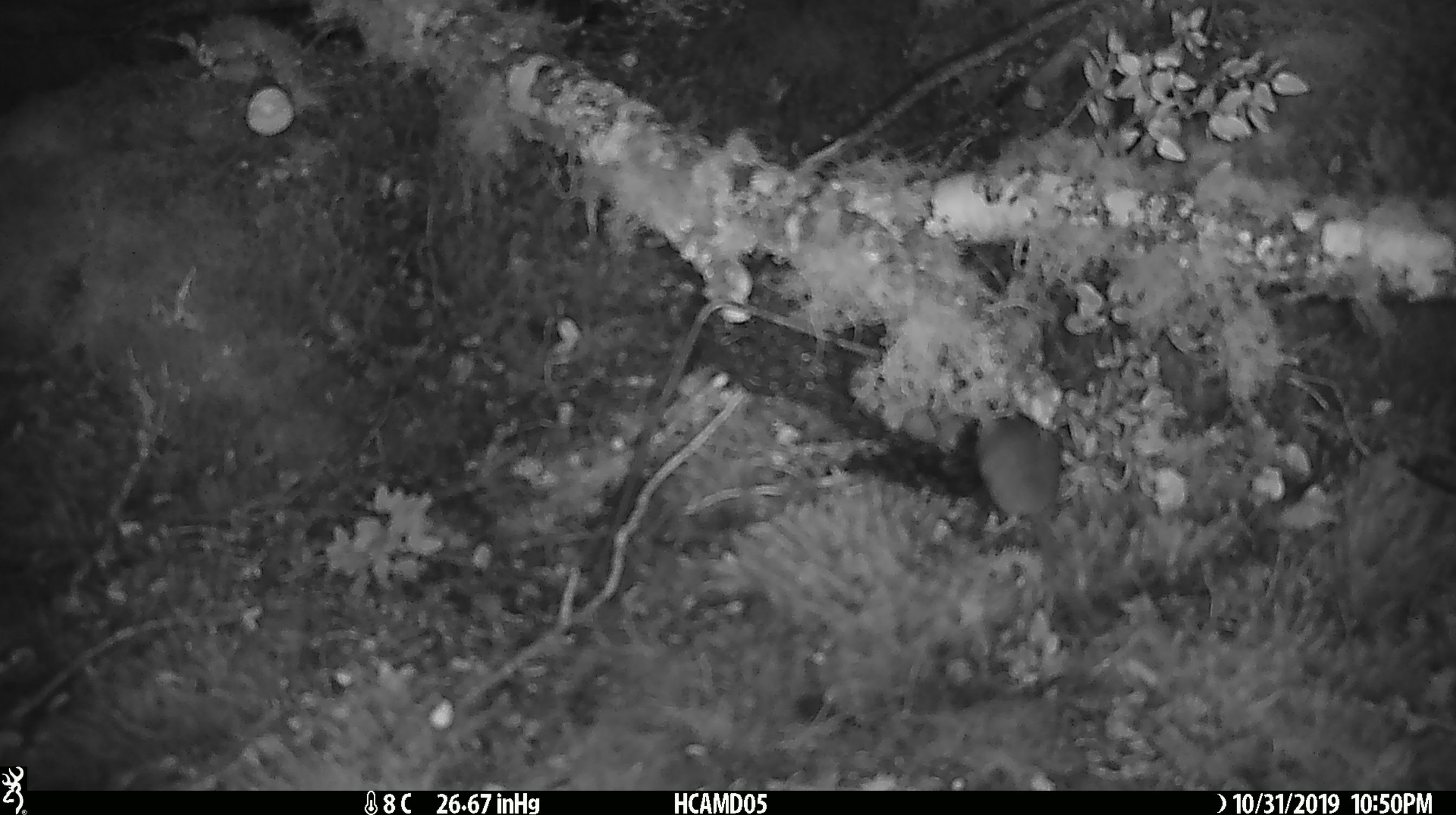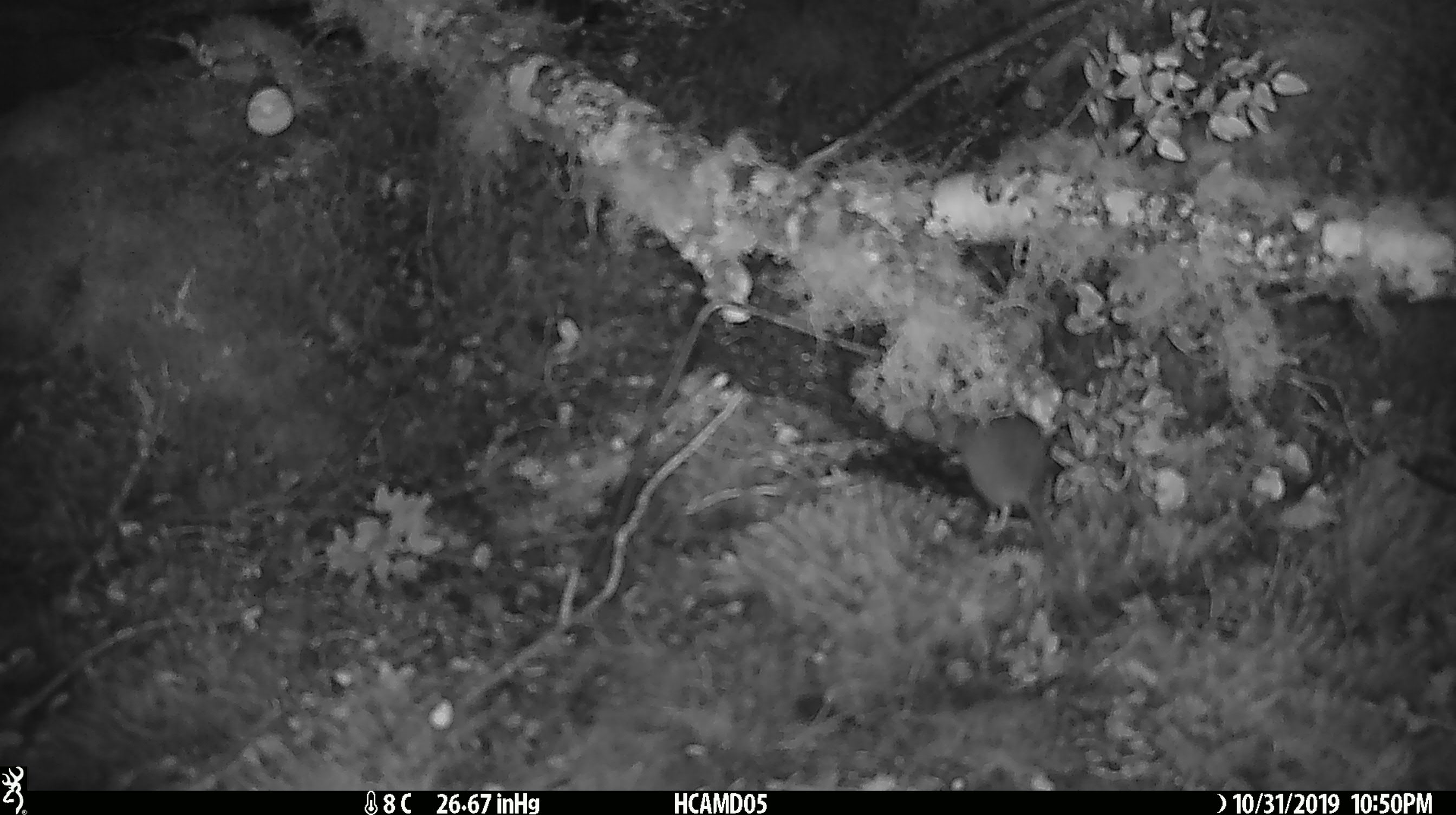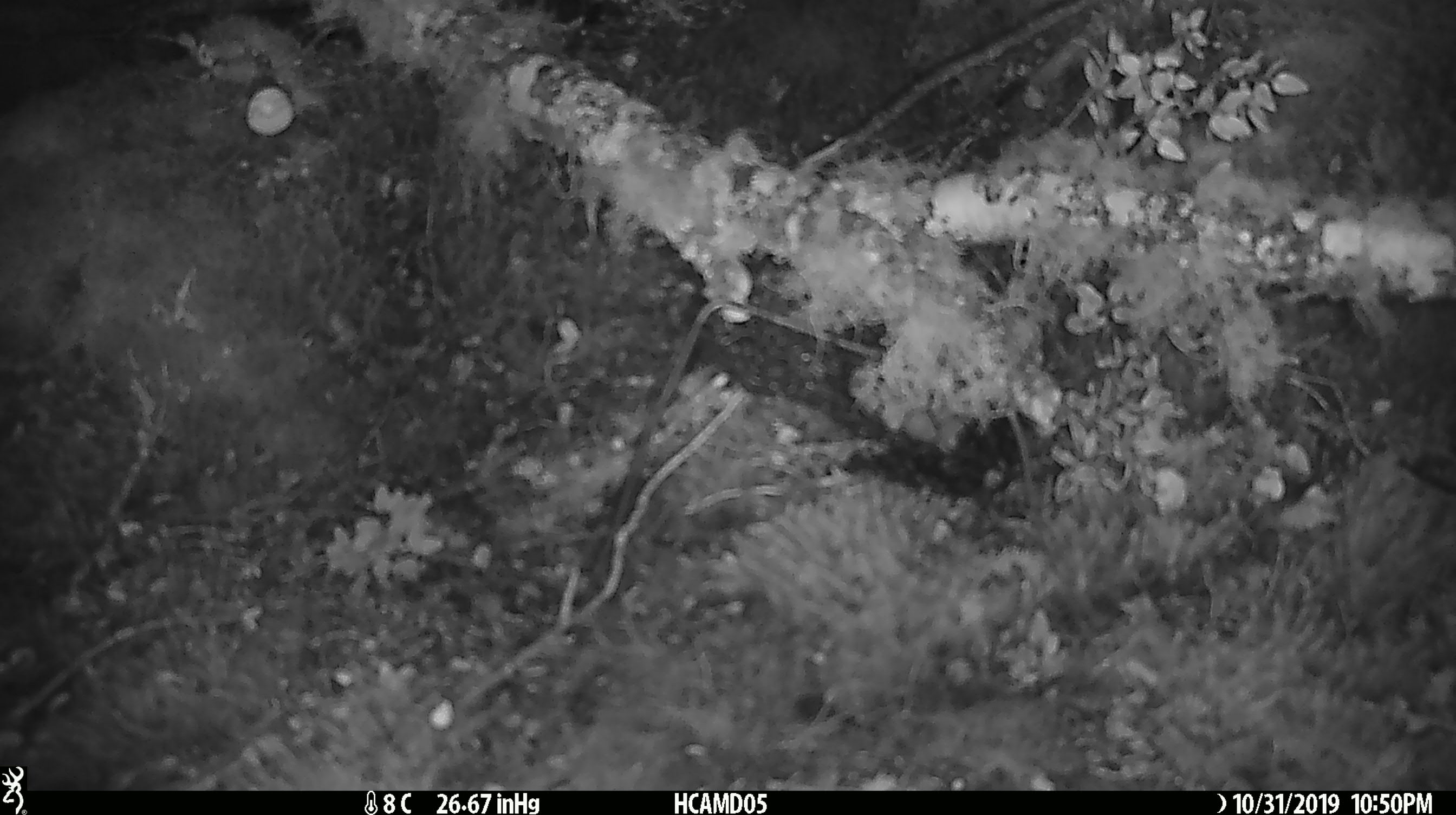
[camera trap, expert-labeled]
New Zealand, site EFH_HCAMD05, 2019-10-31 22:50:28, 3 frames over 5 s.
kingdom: Animalia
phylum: Chordata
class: Mammalia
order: Rodentia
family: Muridae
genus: Mus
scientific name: Mus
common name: mouse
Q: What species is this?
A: Mouse (Mus).